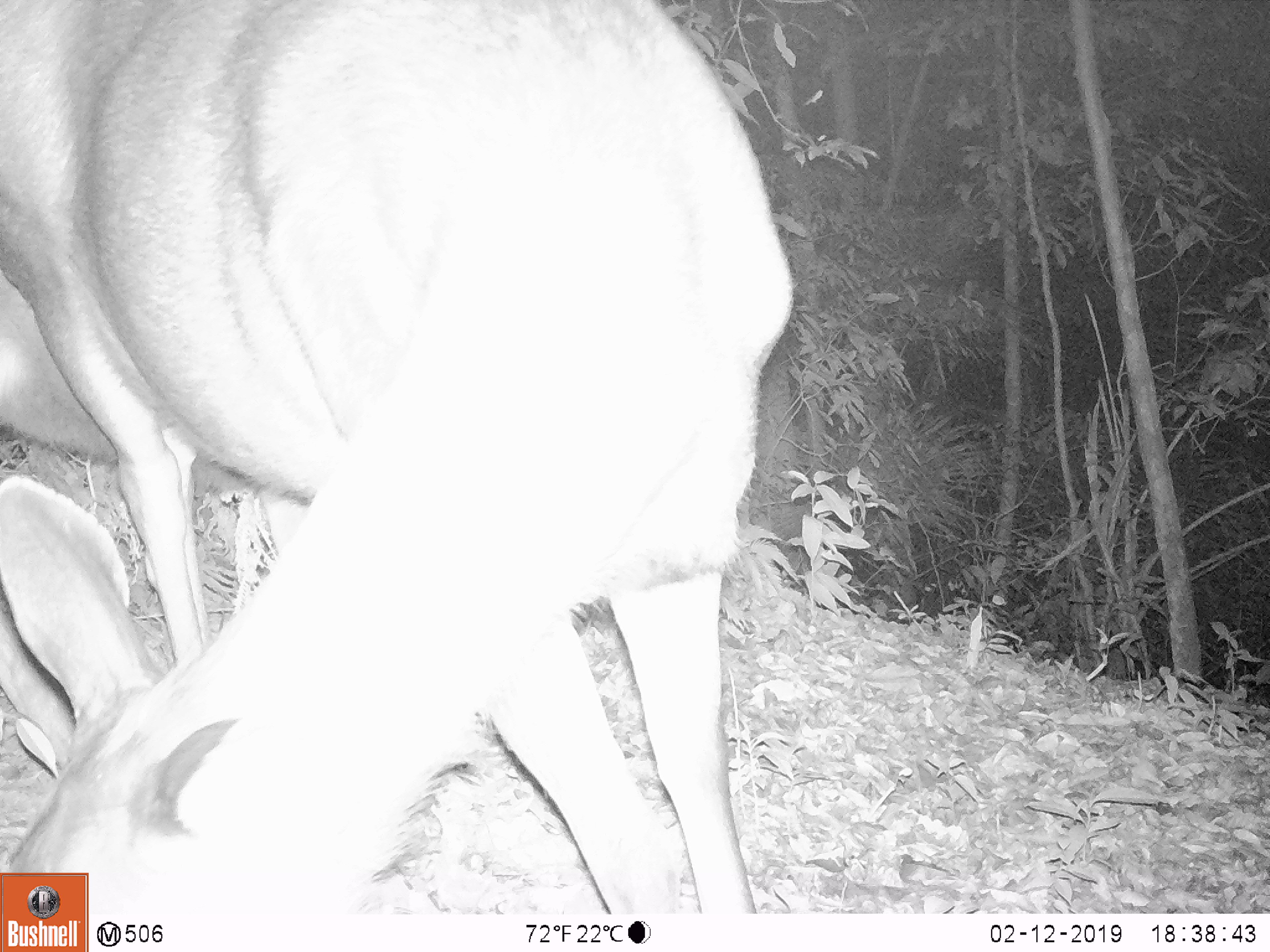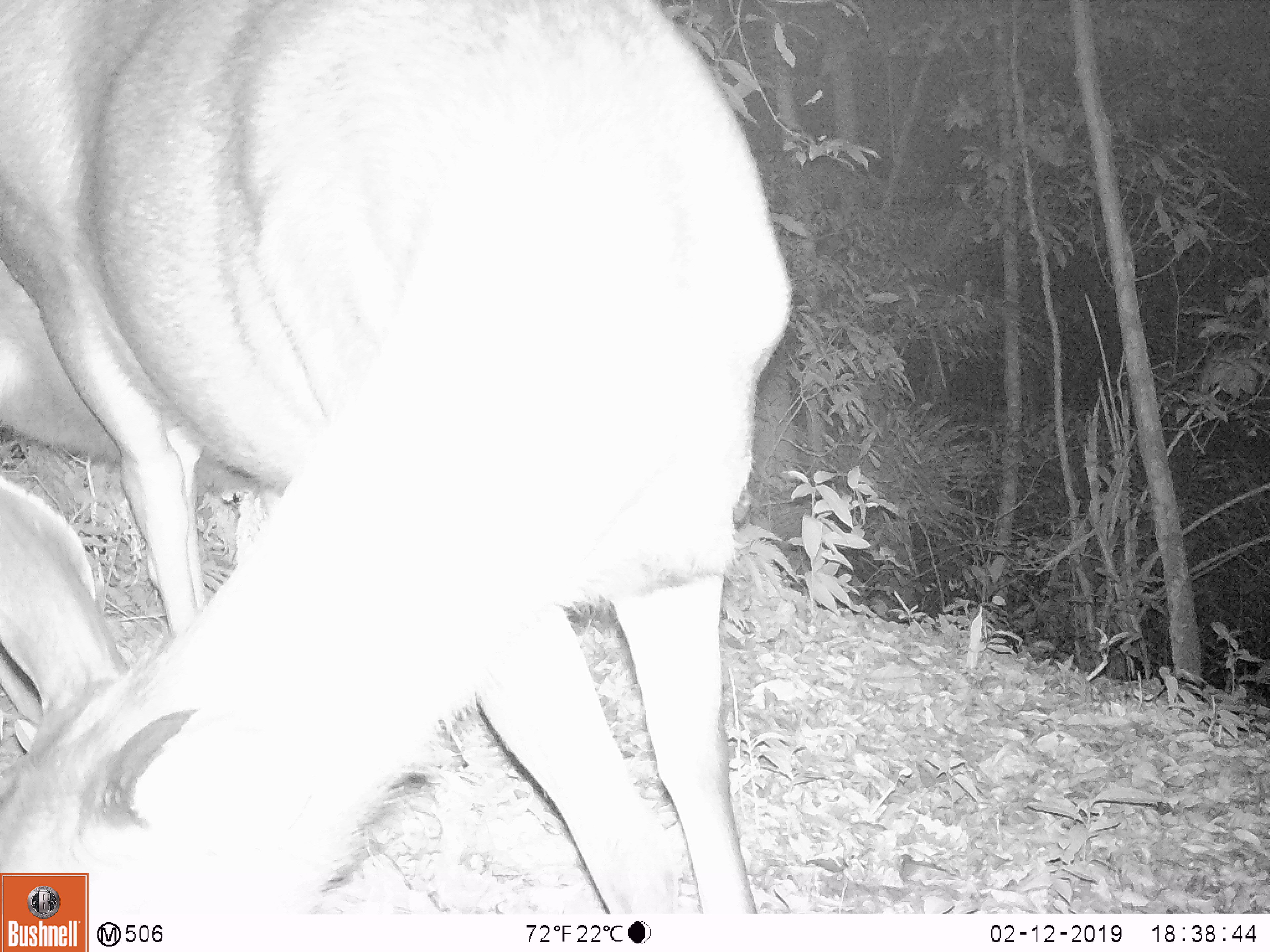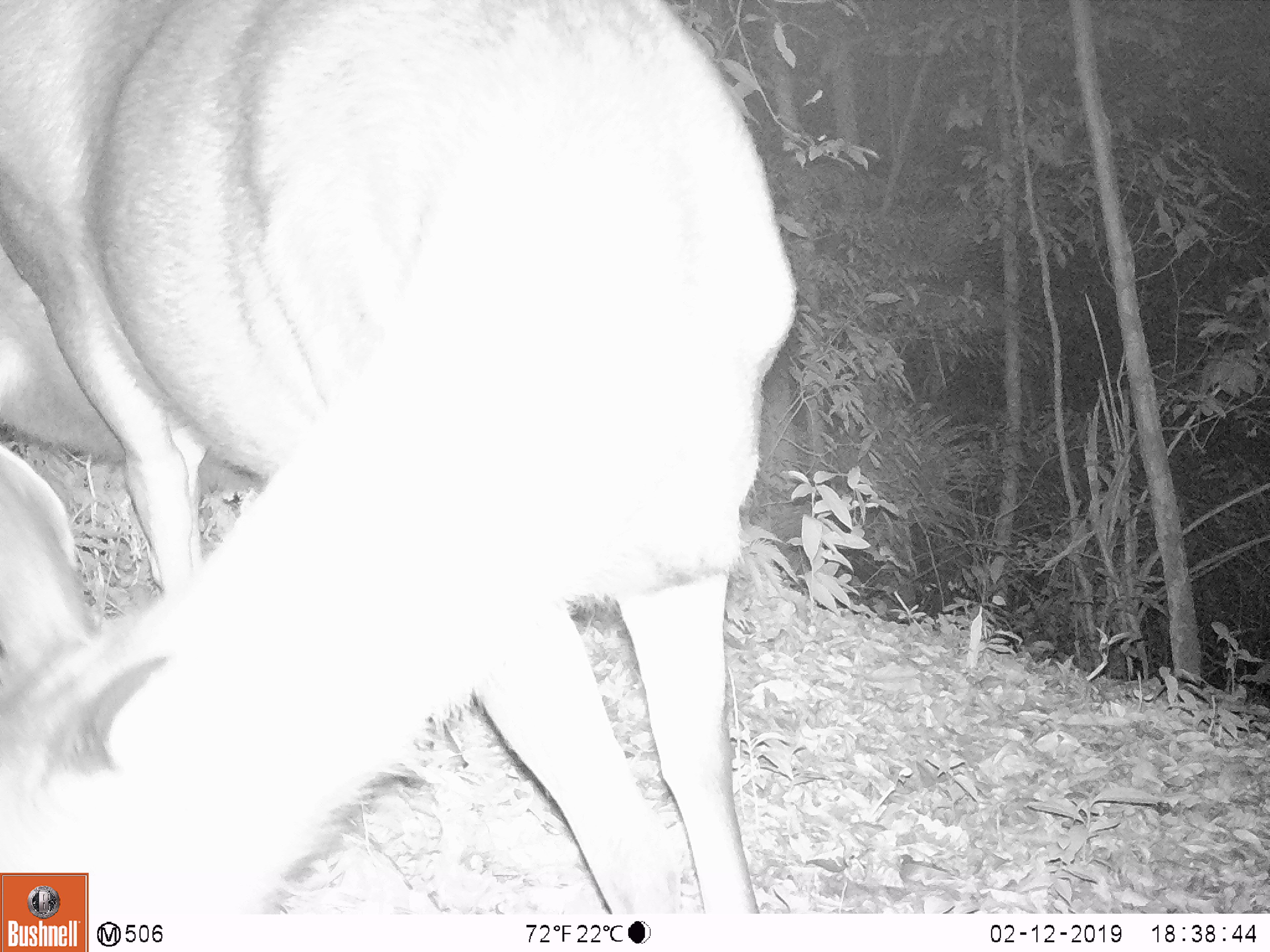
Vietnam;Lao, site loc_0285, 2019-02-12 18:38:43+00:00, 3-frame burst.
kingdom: Animalia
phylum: Chordata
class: Mammalia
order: Artiodactyla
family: Cervidae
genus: Rusa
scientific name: Rusa unicolor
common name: sambar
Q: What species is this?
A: Sambar (Rusa unicolor).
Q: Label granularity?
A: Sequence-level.